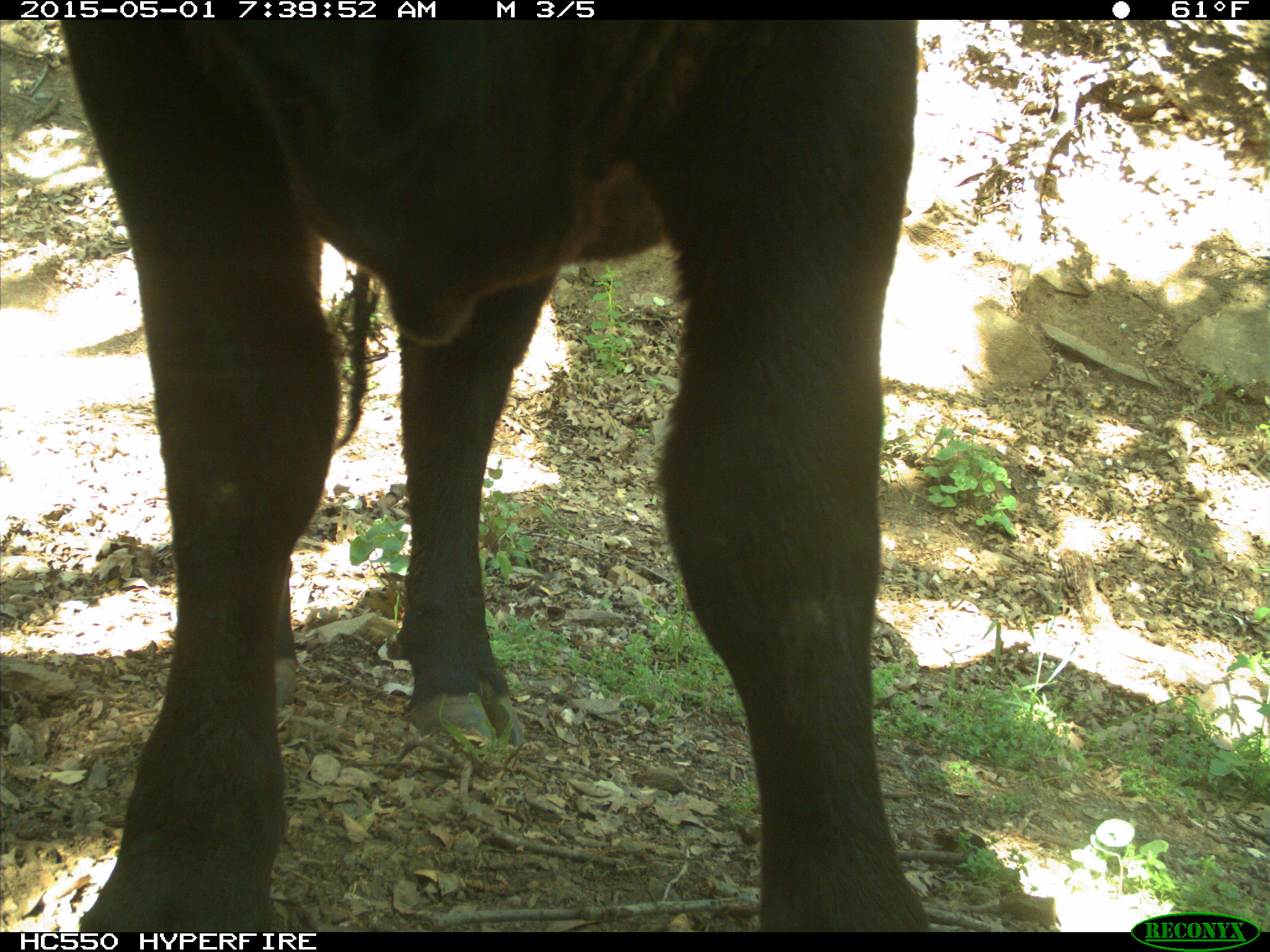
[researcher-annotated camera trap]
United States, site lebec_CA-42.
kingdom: Animalia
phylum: Chordata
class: Mammalia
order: Artiodactyla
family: Bovidae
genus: Bos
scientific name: Bos taurus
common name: domestic cow